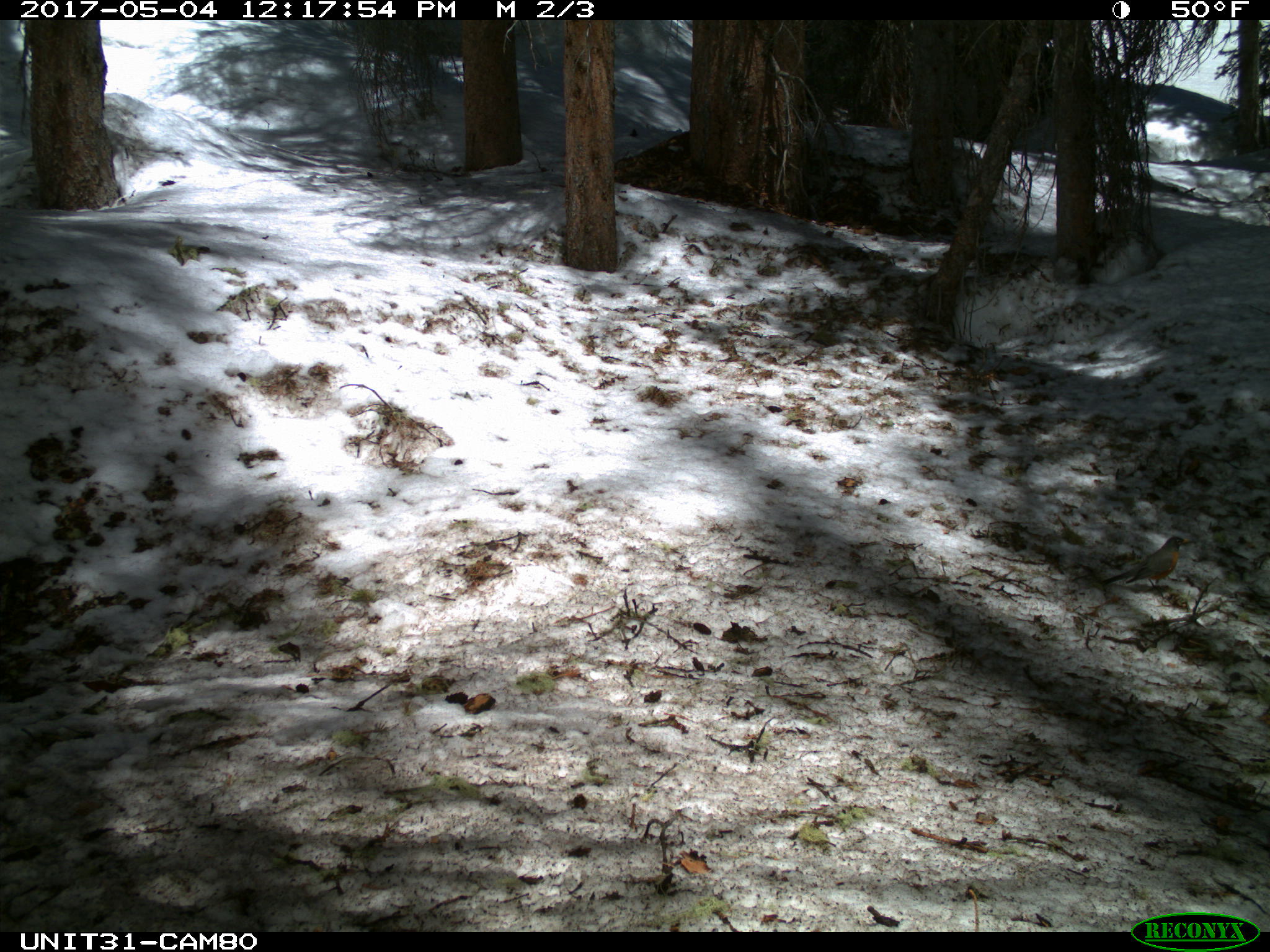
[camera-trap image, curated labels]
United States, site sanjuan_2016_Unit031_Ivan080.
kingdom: Animalia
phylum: Chordata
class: Aves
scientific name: Aves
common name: birds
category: unidentified bird